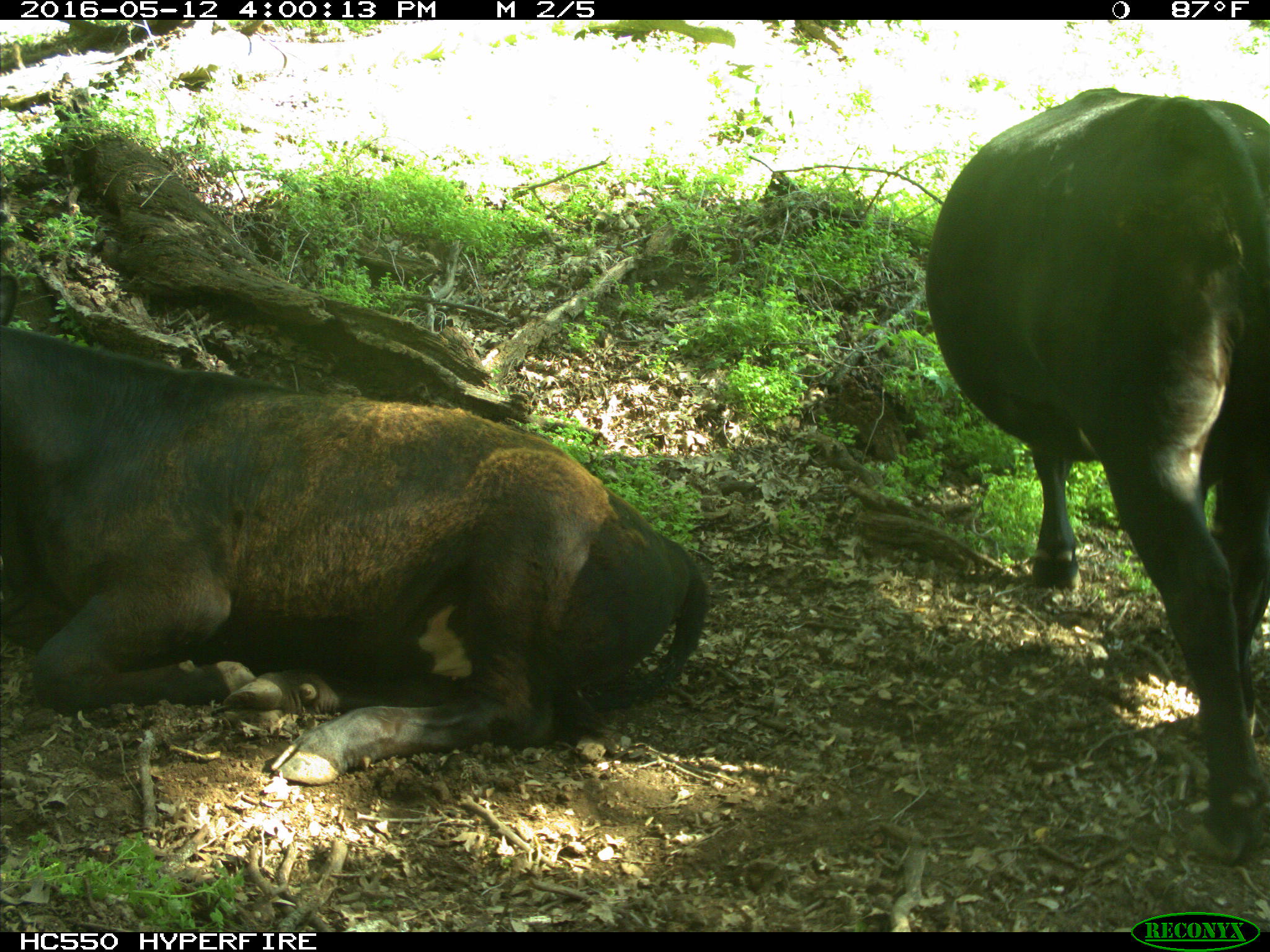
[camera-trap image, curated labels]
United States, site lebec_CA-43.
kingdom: Animalia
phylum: Chordata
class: Mammalia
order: Artiodactyla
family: Bovidae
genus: Bos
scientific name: Bos taurus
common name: domestic cow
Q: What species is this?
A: Bos taurus (domestic cow).